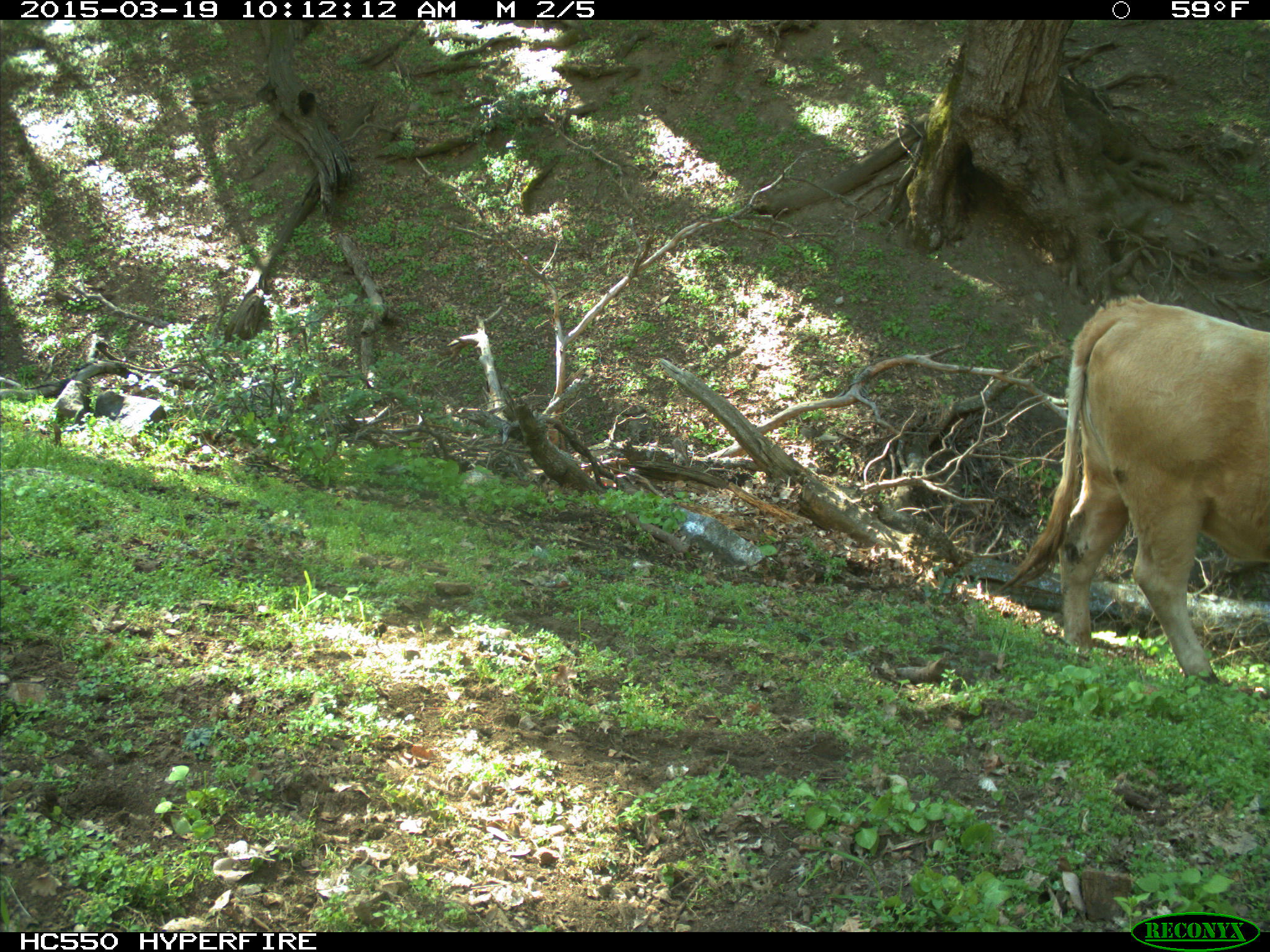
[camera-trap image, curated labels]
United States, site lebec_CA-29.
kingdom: Animalia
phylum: Chordata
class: Mammalia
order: Artiodactyla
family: Bovidae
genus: Bos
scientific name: Bos taurus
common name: domestic cow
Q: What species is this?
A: Bos taurus (domestic cow).